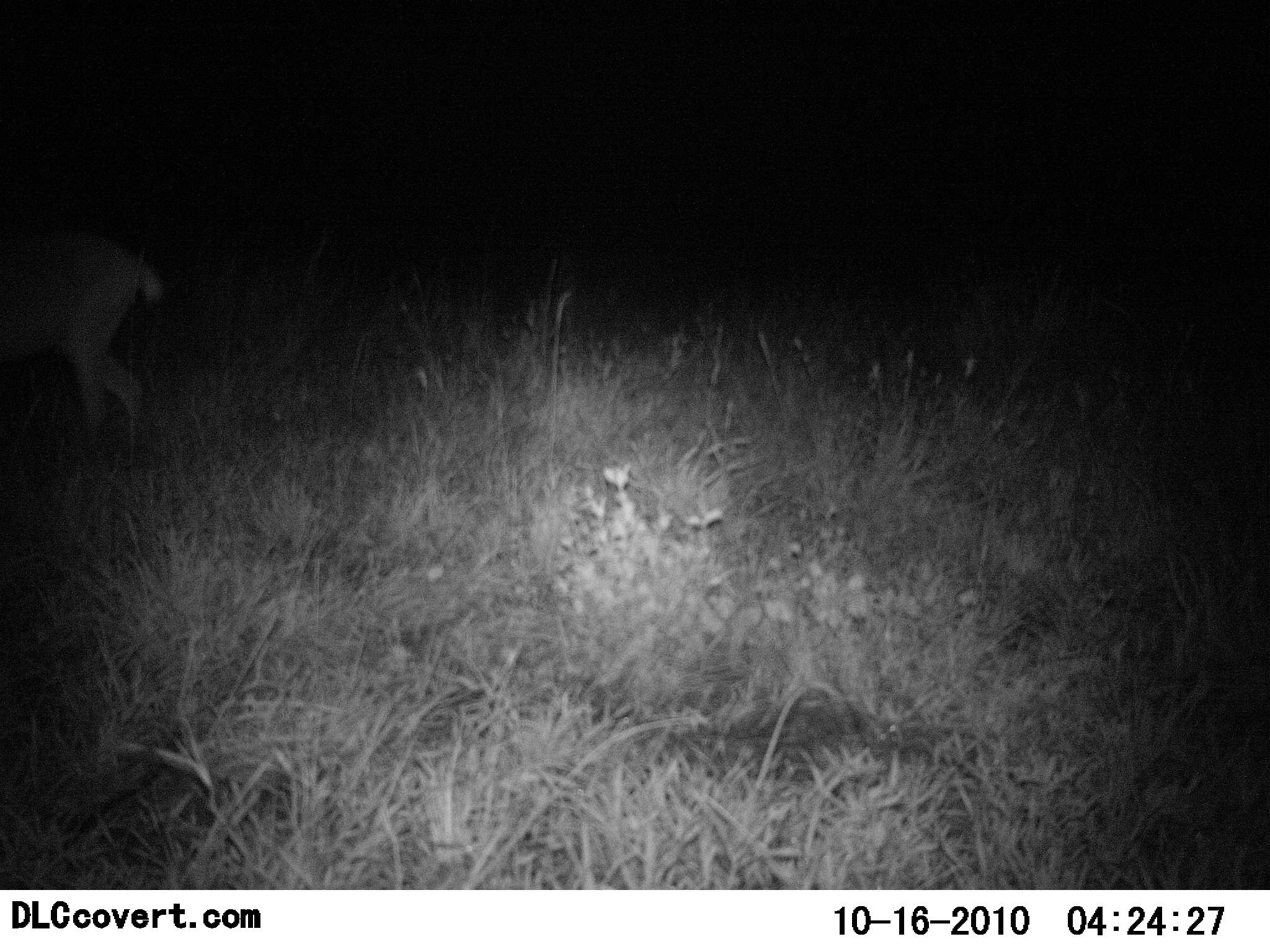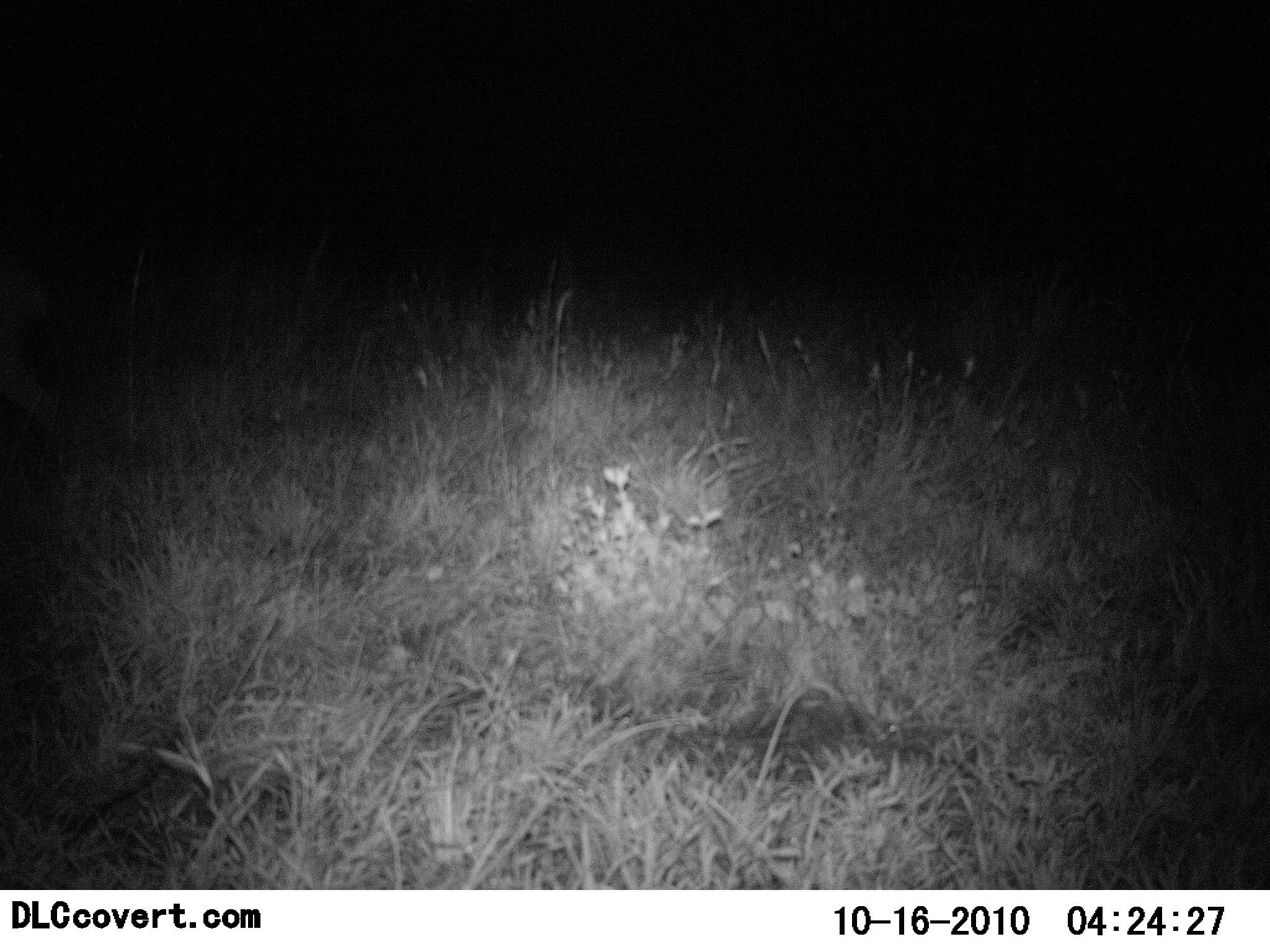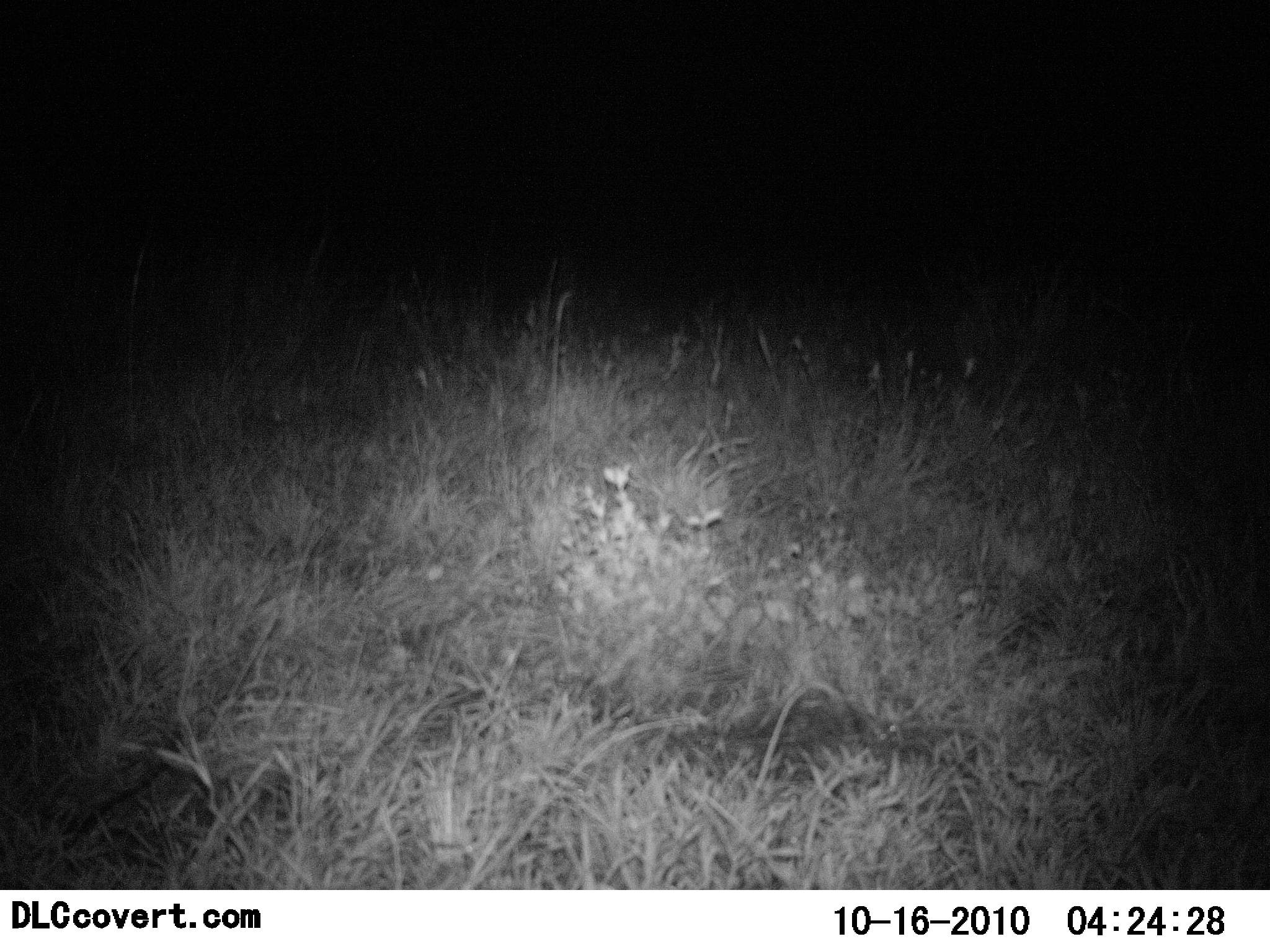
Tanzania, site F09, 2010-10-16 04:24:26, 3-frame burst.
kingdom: Animalia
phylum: Chordata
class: Mammalia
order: Artiodactyla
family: Bovidae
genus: Redunca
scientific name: Redunca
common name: reedbuck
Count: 1.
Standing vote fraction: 0%.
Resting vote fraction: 0%.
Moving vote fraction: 100%.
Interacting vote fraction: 0%.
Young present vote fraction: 0%.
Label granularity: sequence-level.